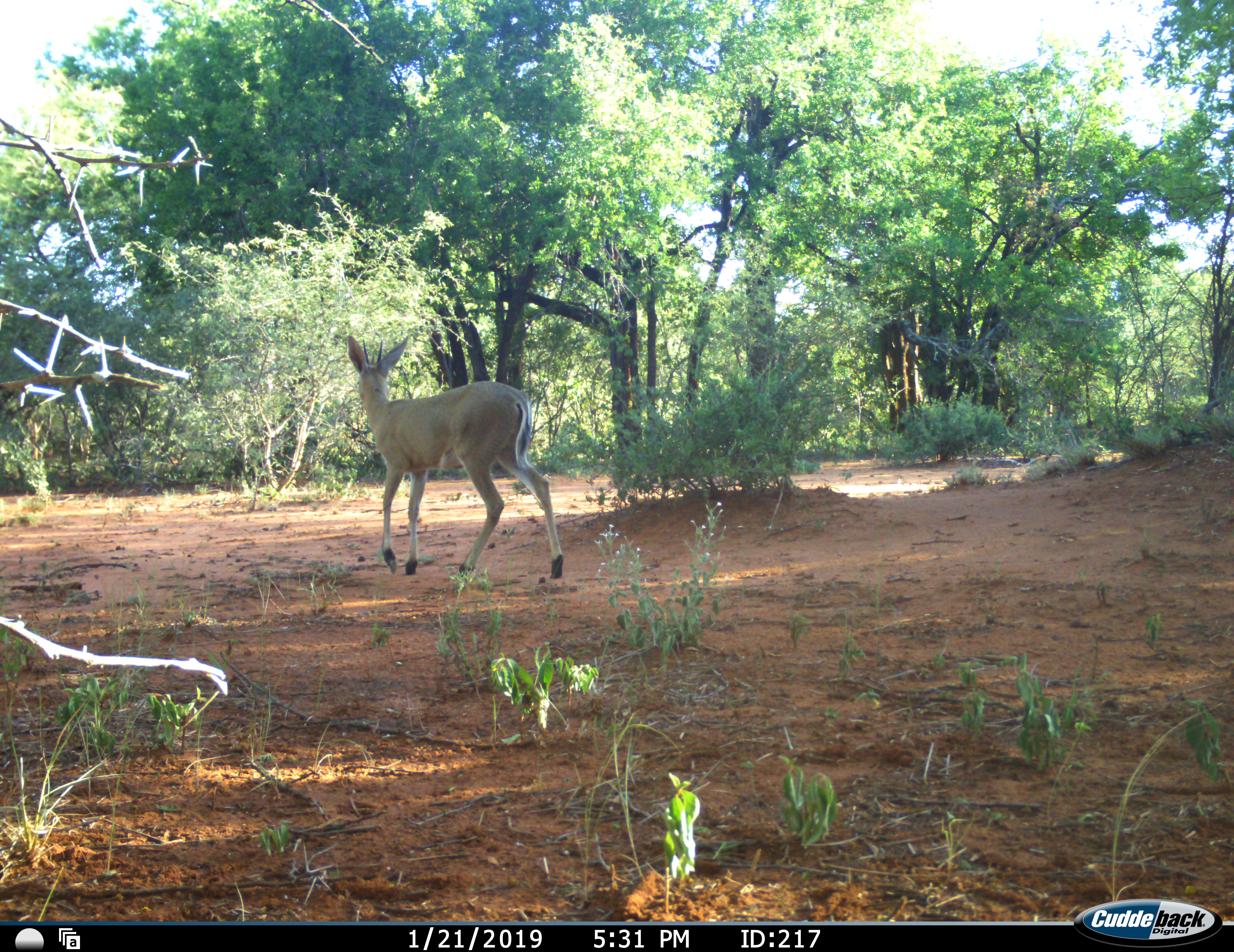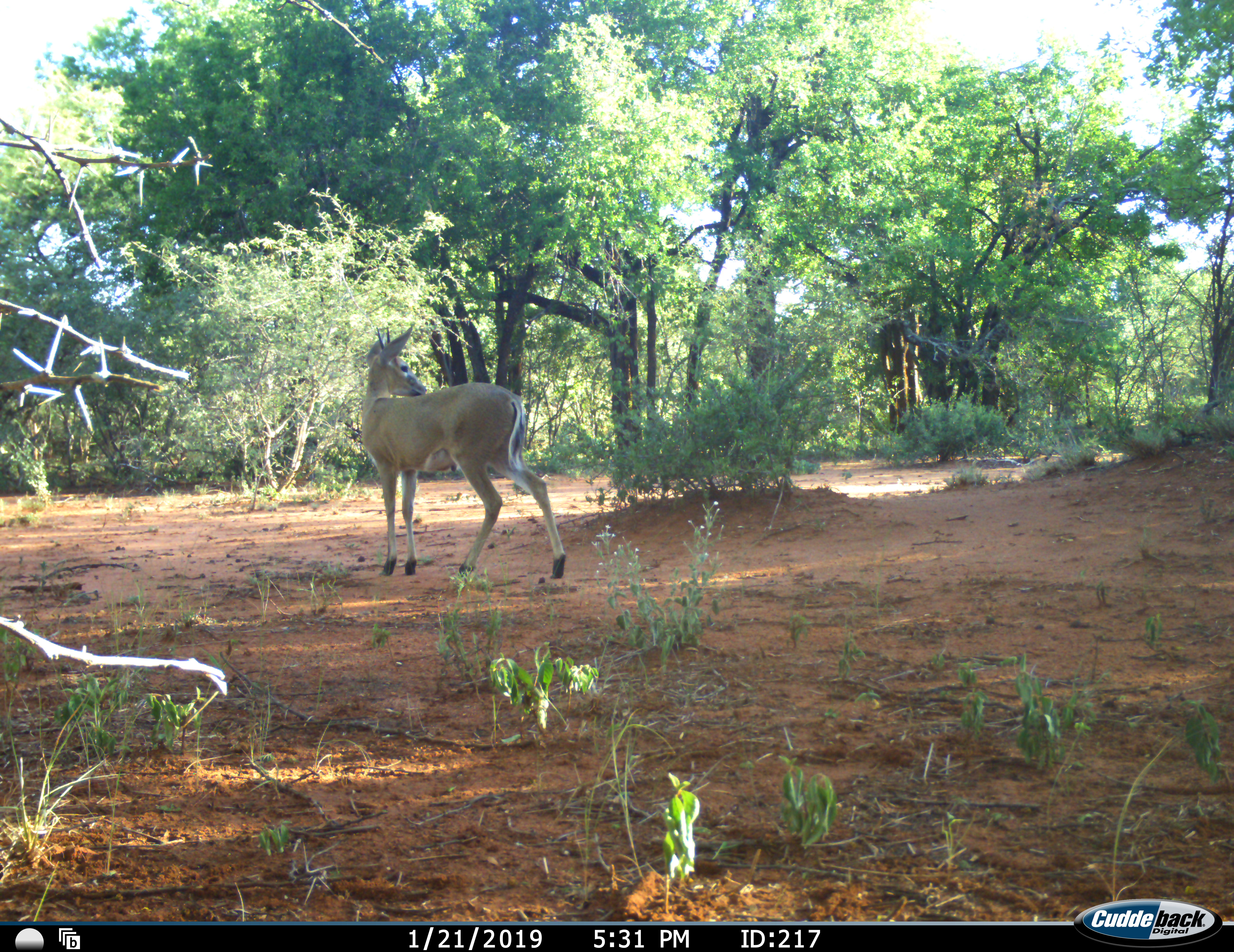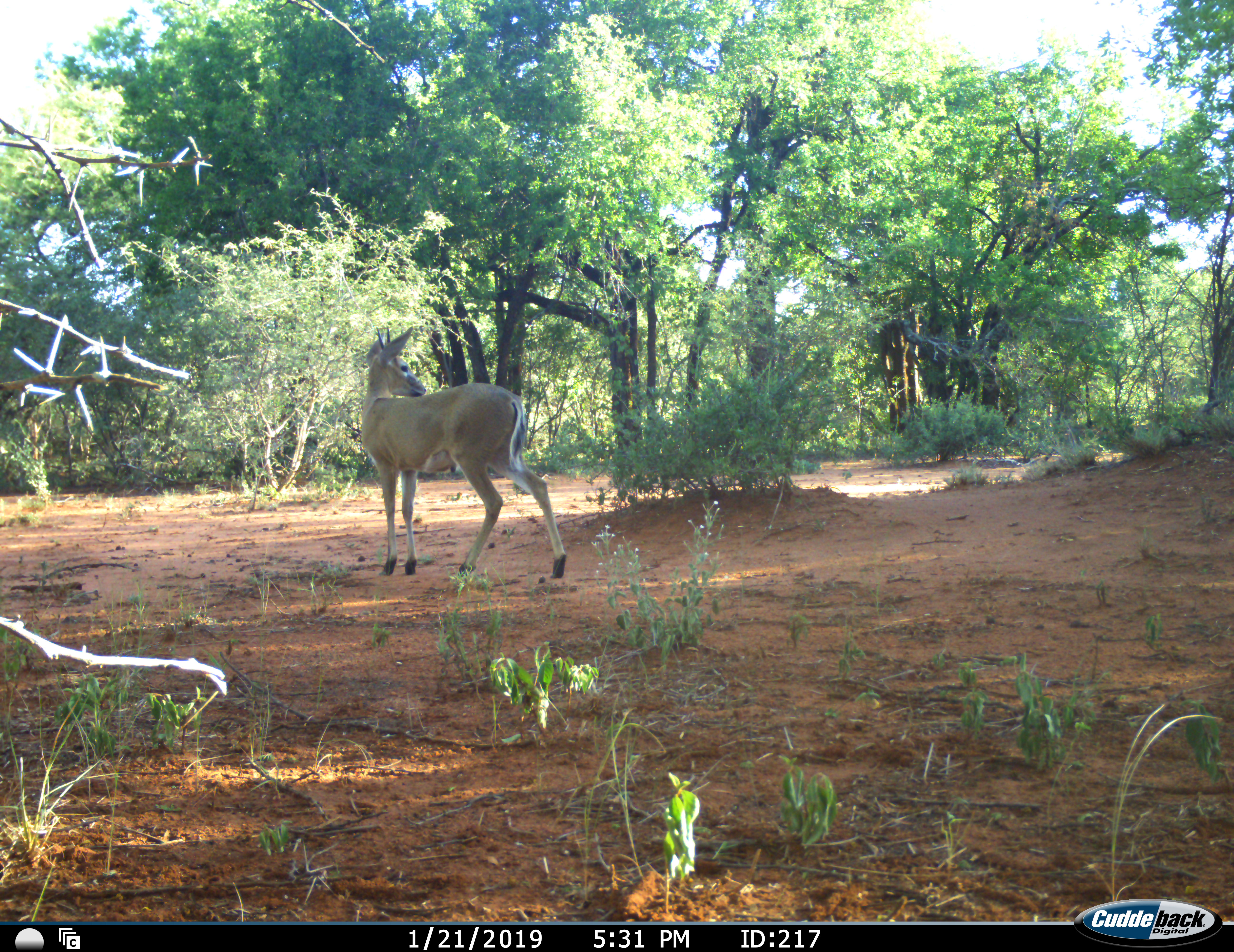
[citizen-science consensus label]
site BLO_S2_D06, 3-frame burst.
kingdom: Animalia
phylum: Chordata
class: Mammalia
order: Artiodactyla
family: Bovidae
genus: Sylvicapra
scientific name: Sylvicapra grimmia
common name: common duiker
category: duikercommongrey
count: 1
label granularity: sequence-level